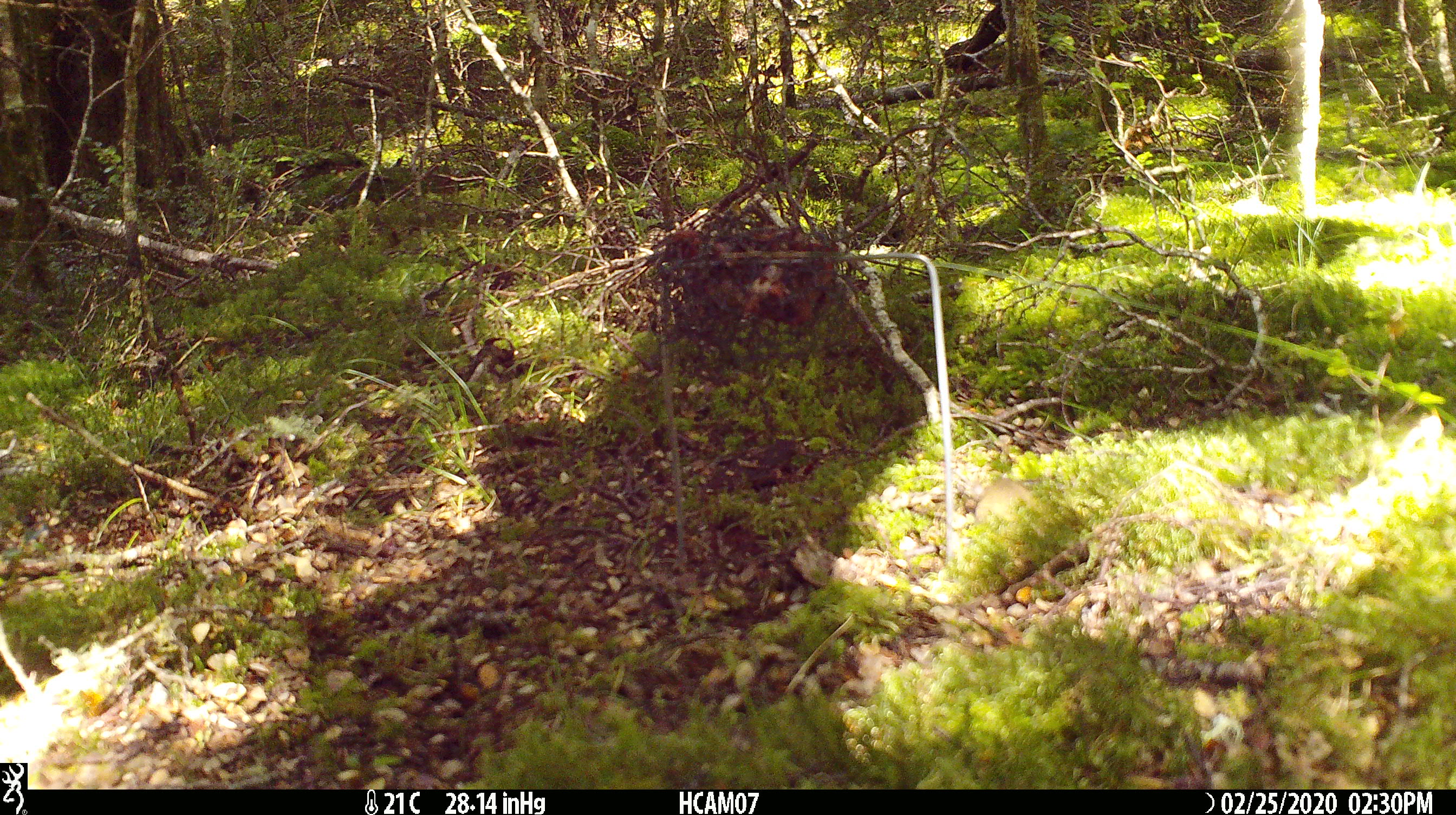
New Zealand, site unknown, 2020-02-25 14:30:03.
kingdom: Animalia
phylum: Chordata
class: Mammalia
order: Rodentia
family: Muridae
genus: Mus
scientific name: Mus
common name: mouse